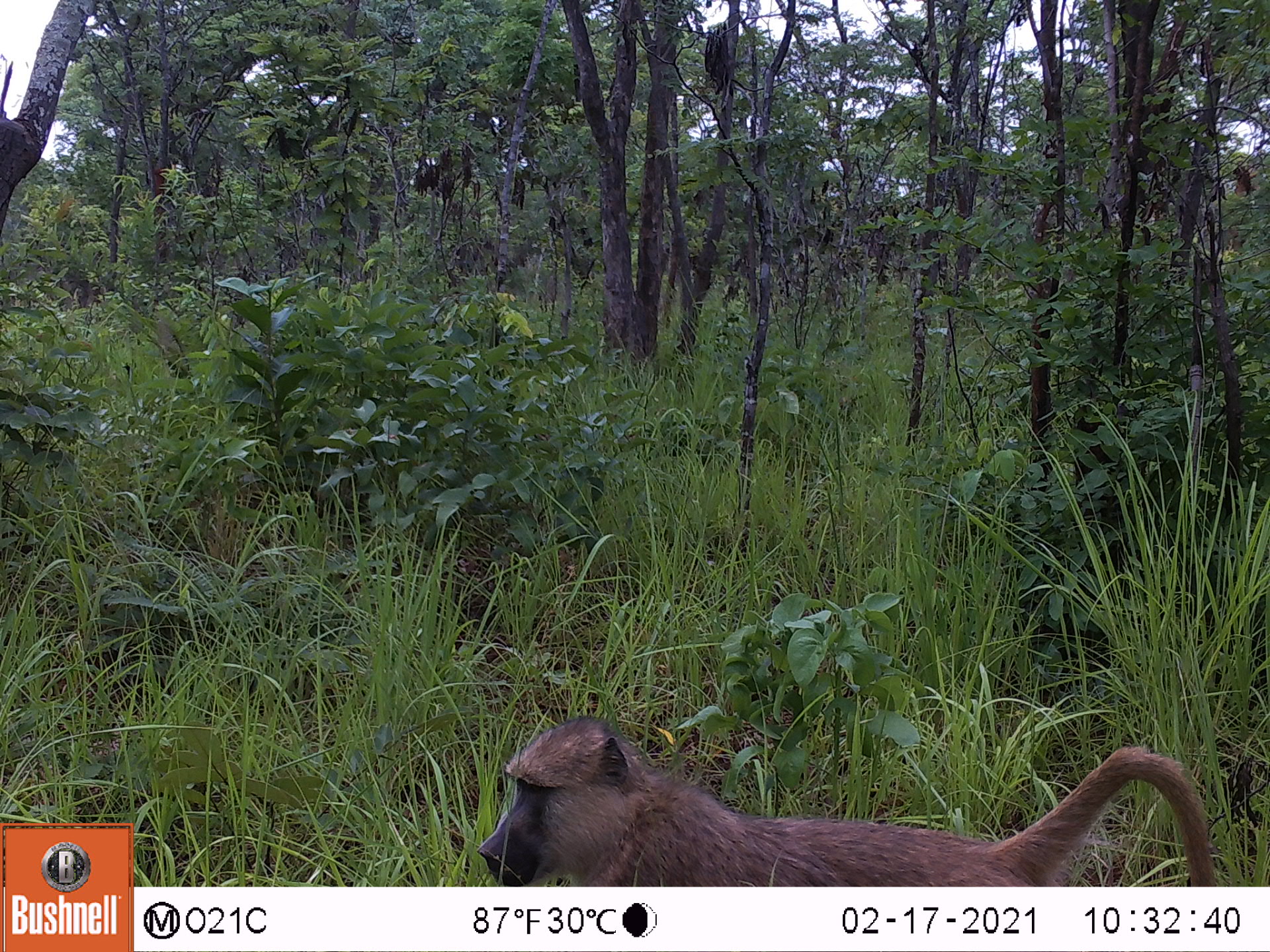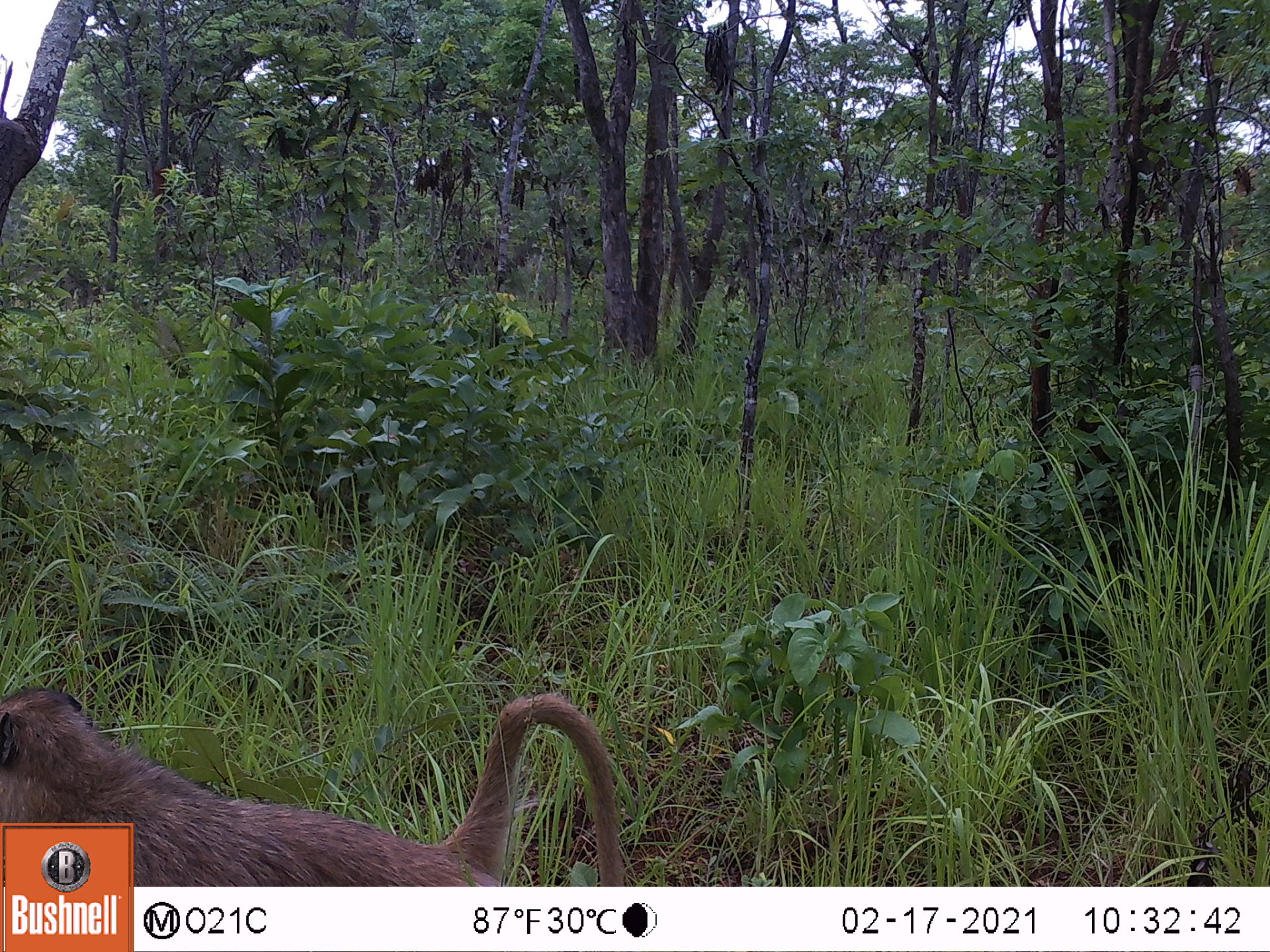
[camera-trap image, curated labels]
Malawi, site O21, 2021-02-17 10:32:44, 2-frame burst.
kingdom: Animalia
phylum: Chordata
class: Mammalia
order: Primates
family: Cercopithecidae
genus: Papio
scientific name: Papio cynocephalus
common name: yellow baboon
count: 1